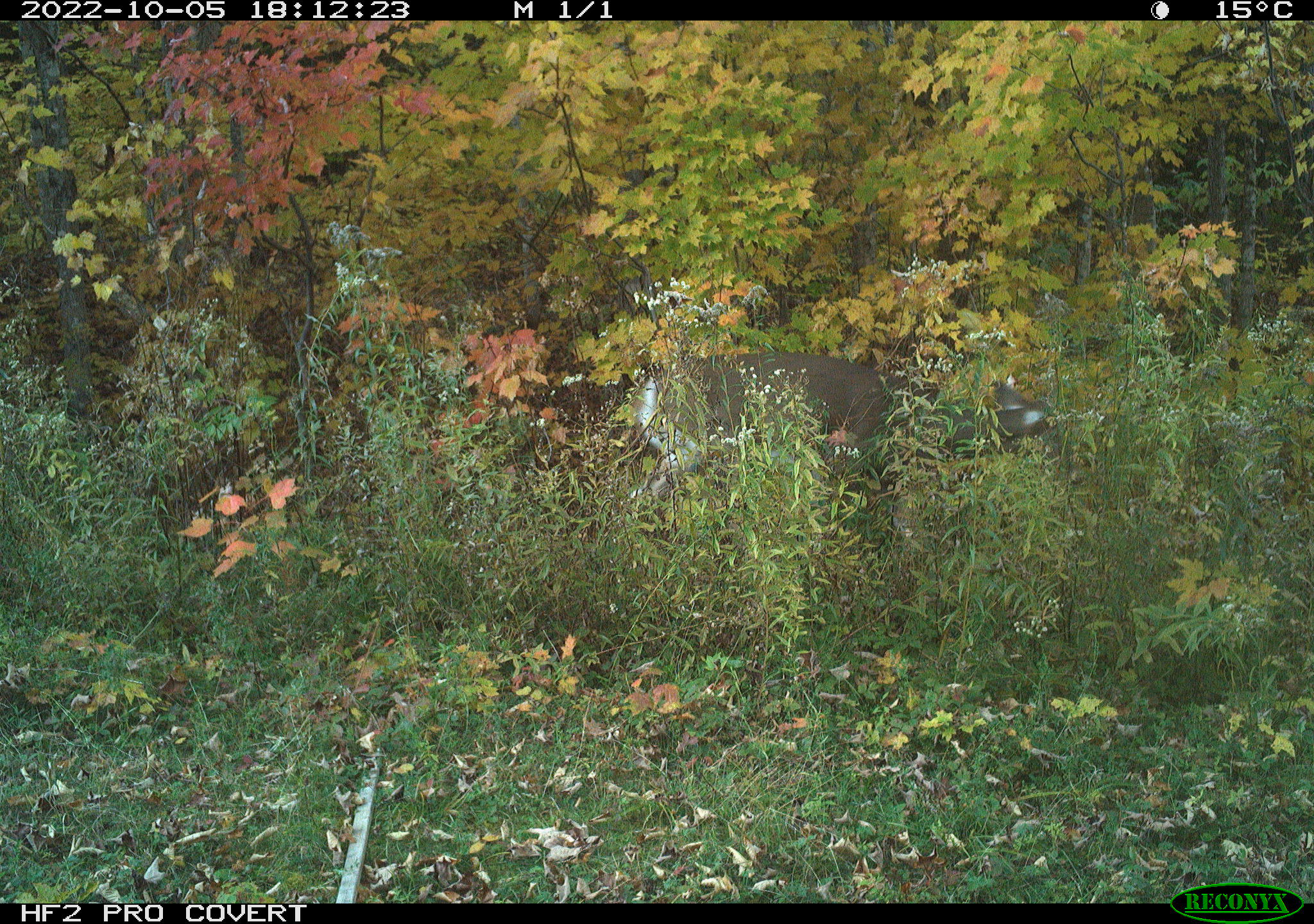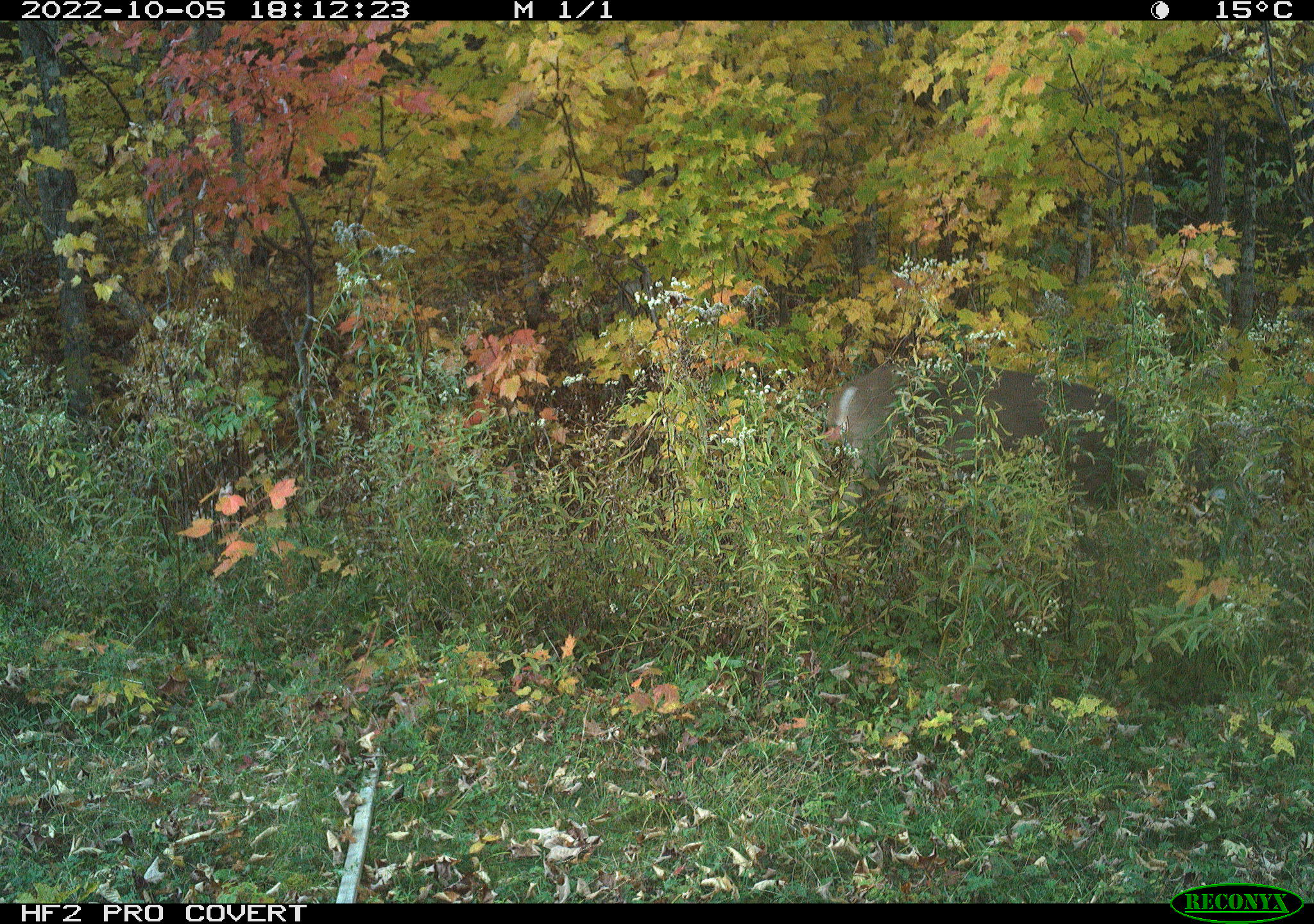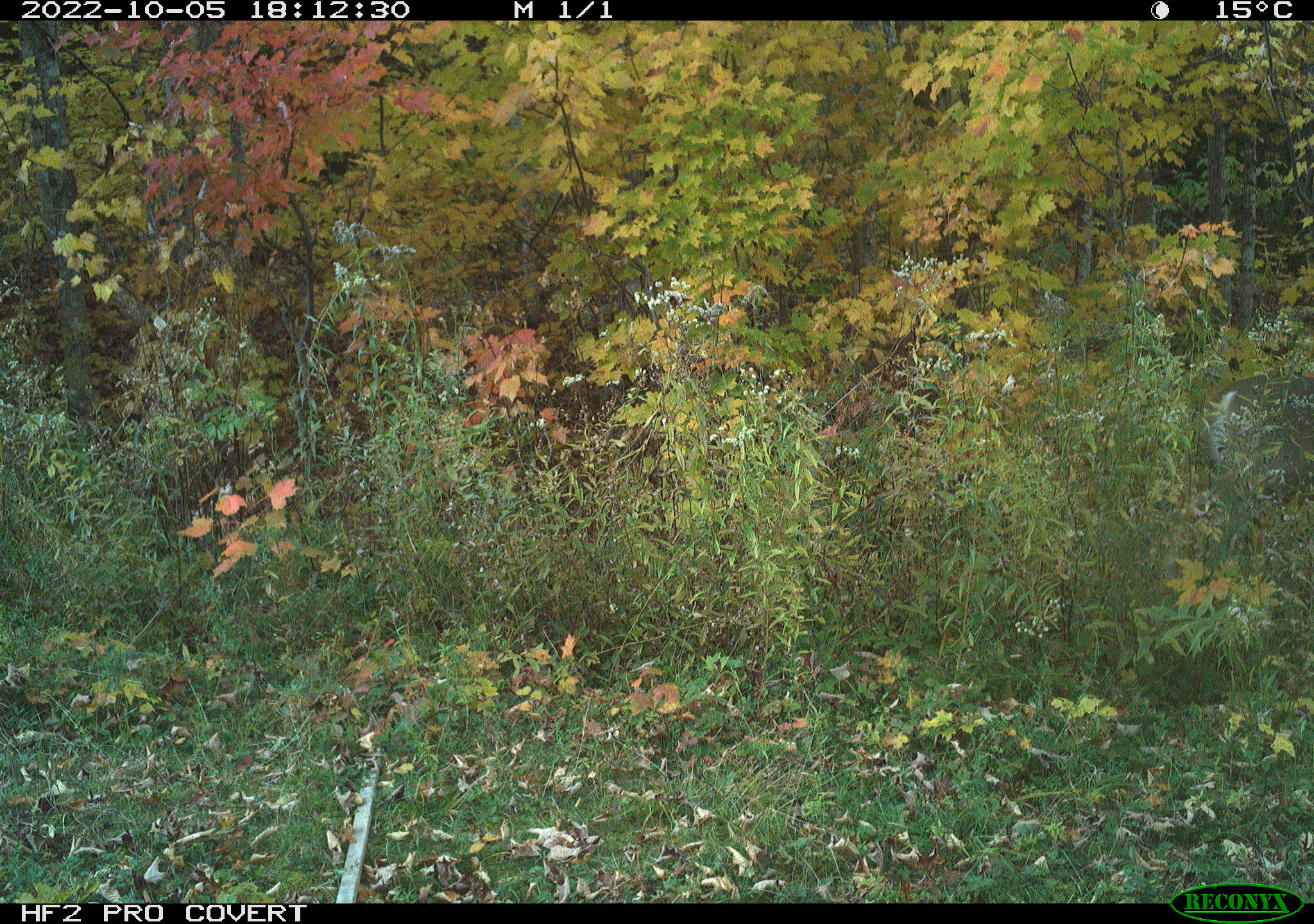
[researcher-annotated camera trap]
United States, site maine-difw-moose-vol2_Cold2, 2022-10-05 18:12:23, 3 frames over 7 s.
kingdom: Animalia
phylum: Chordata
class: Mammalia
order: Artiodactyla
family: Cervidae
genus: Odocoileus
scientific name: Odocoileus virginianus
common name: white-tailed deer